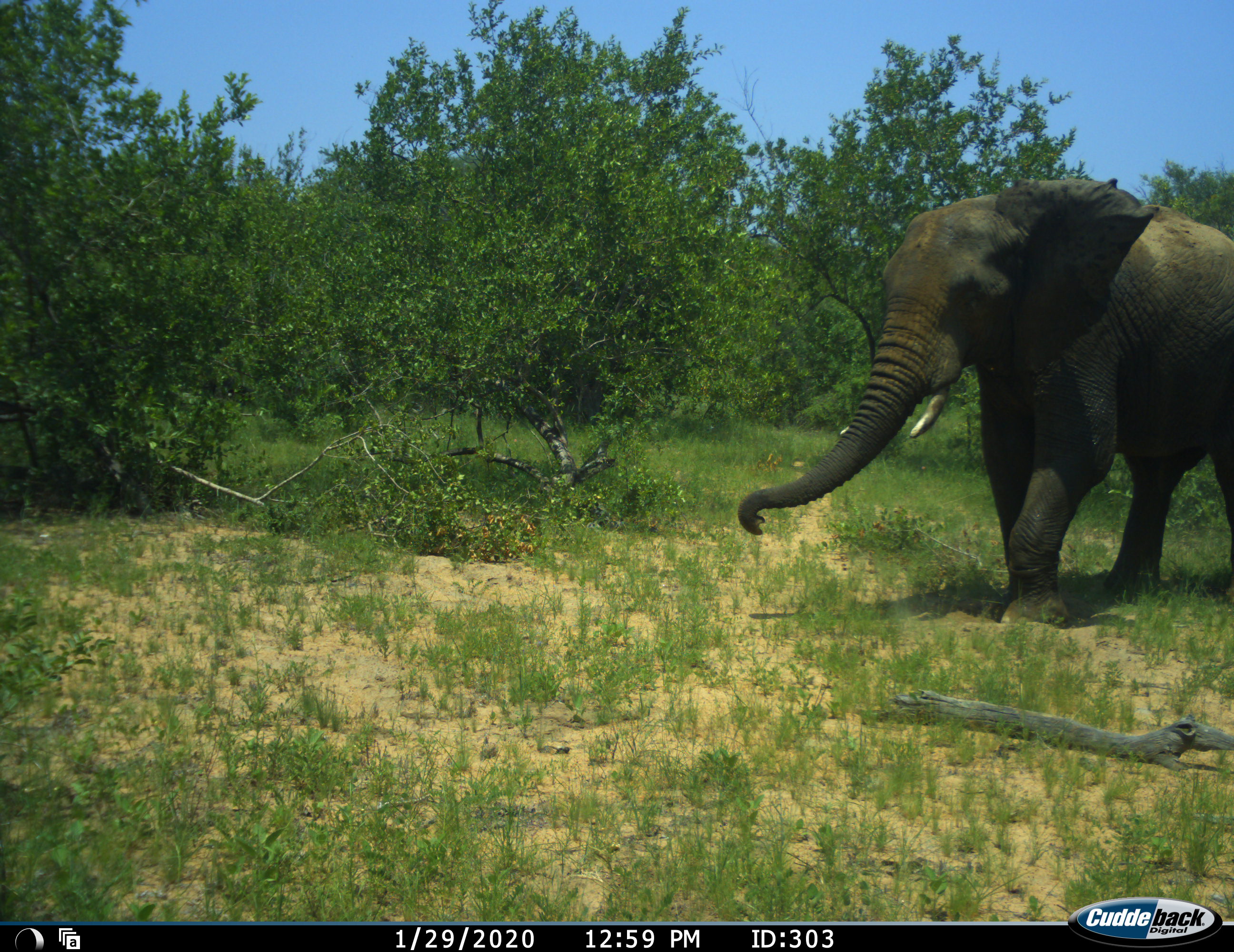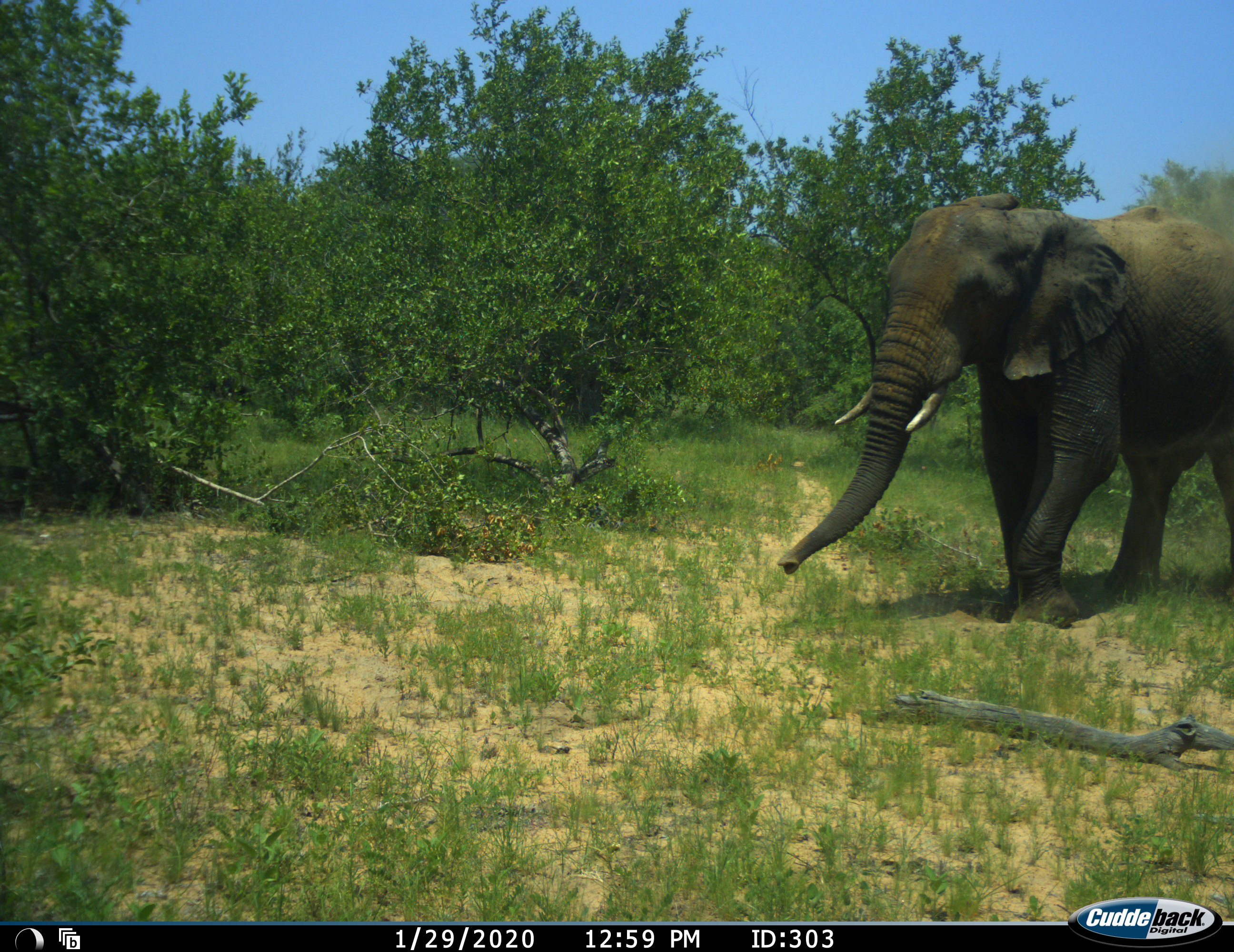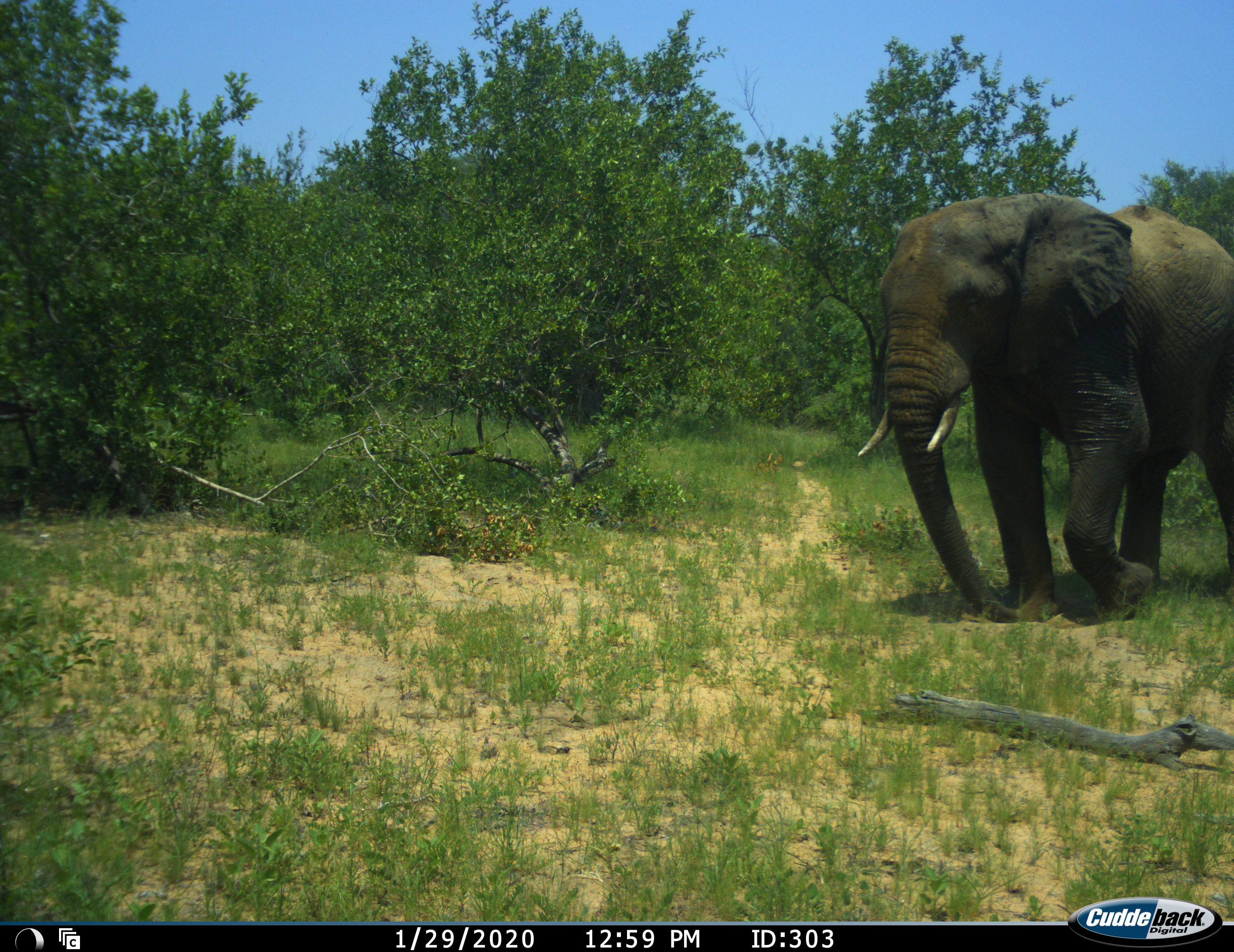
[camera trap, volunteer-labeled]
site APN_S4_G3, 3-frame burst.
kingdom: Animalia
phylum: Chordata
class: Mammalia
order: Proboscidea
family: Elephantidae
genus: Loxodonta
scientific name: Loxodonta africana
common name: african bush elephant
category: elephant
Elephant (african bush elephant) (Loxodonta africana), count 1. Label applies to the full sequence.